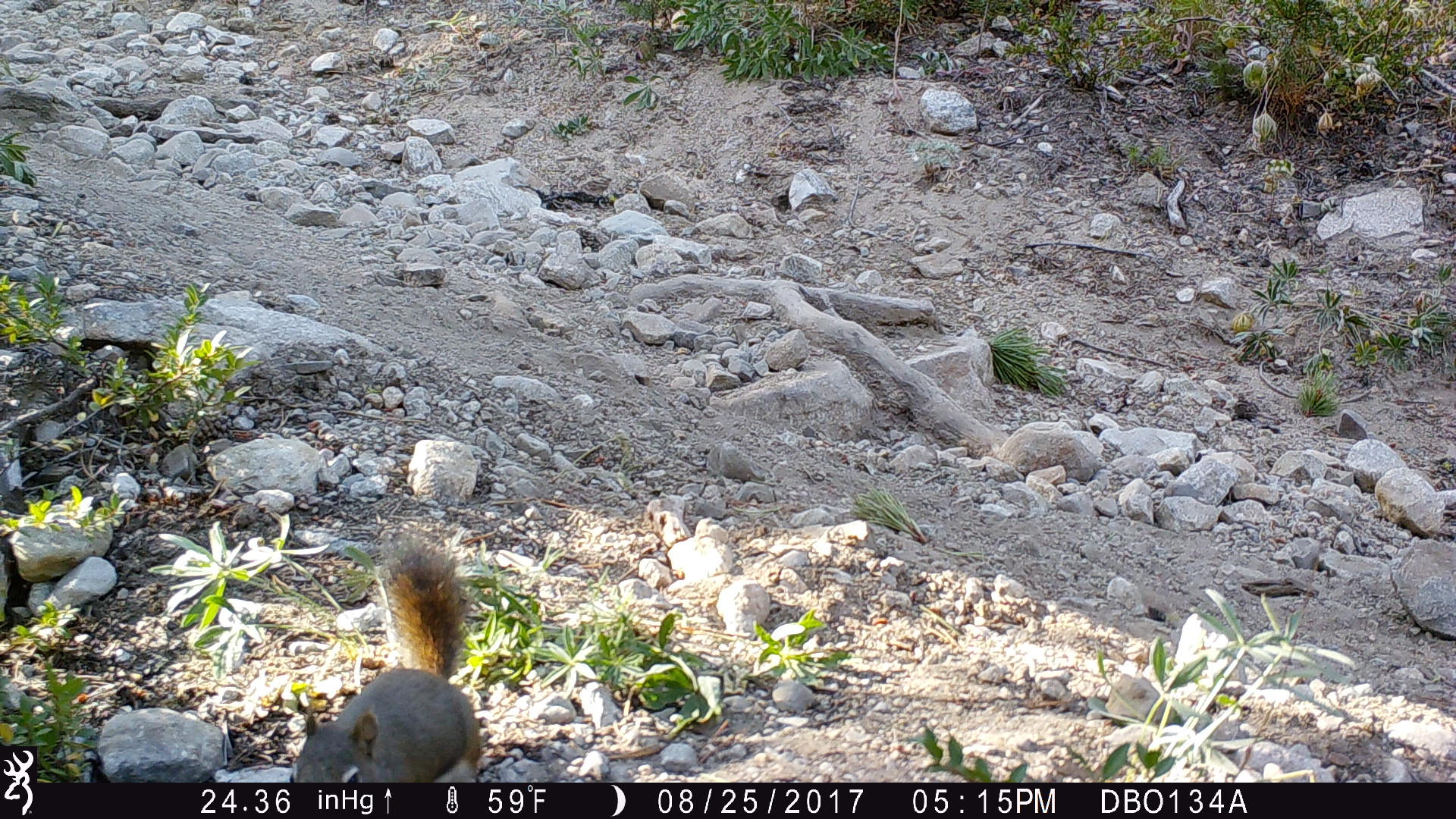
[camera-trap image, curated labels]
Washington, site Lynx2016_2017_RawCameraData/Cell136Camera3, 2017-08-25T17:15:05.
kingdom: Animalia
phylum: Chordata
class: Mammalia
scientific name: Mammalia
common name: small mammal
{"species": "small mammal (Mammalia)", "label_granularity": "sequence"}